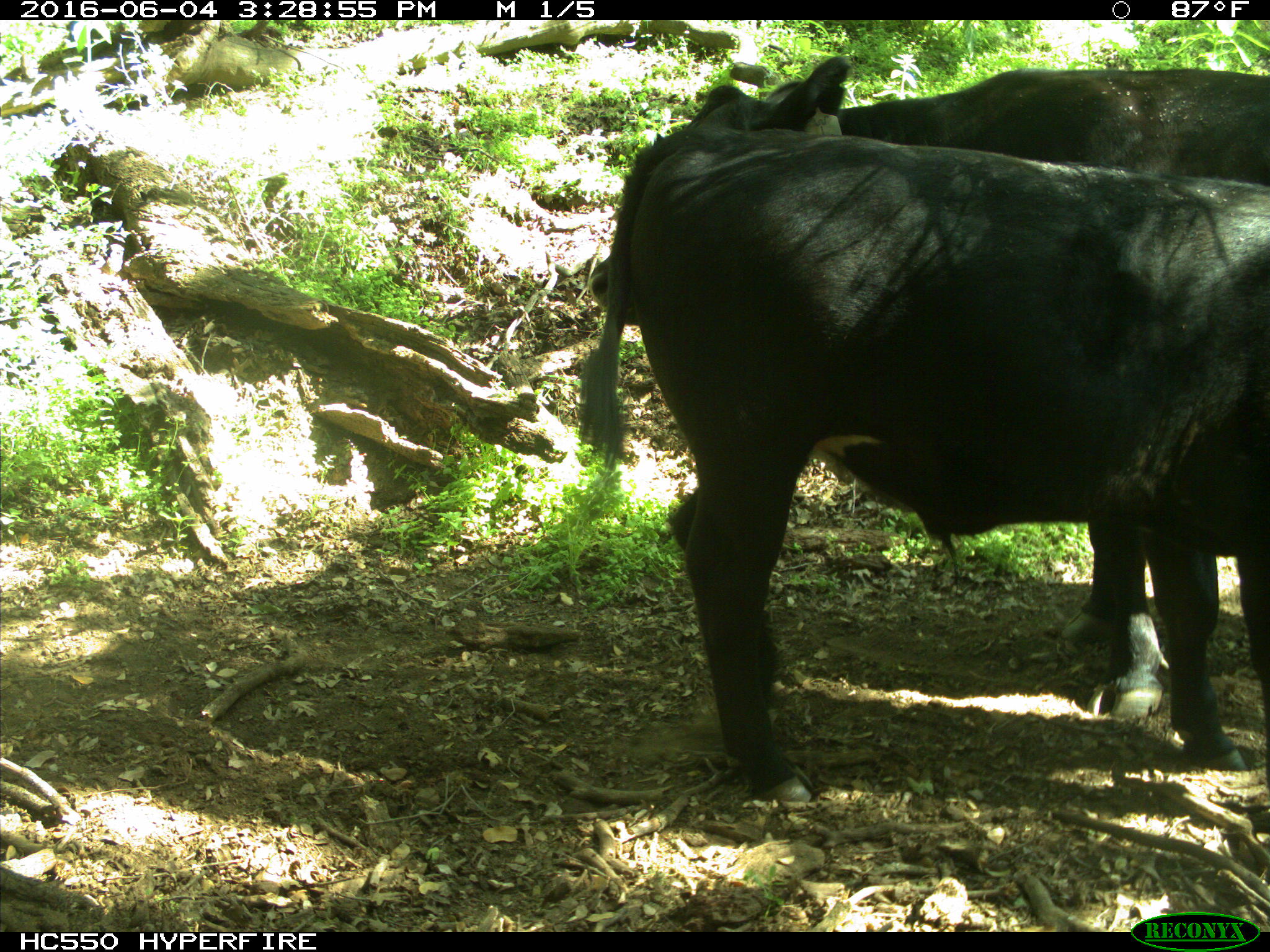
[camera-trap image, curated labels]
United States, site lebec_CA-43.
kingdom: Animalia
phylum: Chordata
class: Mammalia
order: Artiodactyla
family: Bovidae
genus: Bos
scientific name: Bos taurus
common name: domestic cow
Bos taurus (domestic cow).